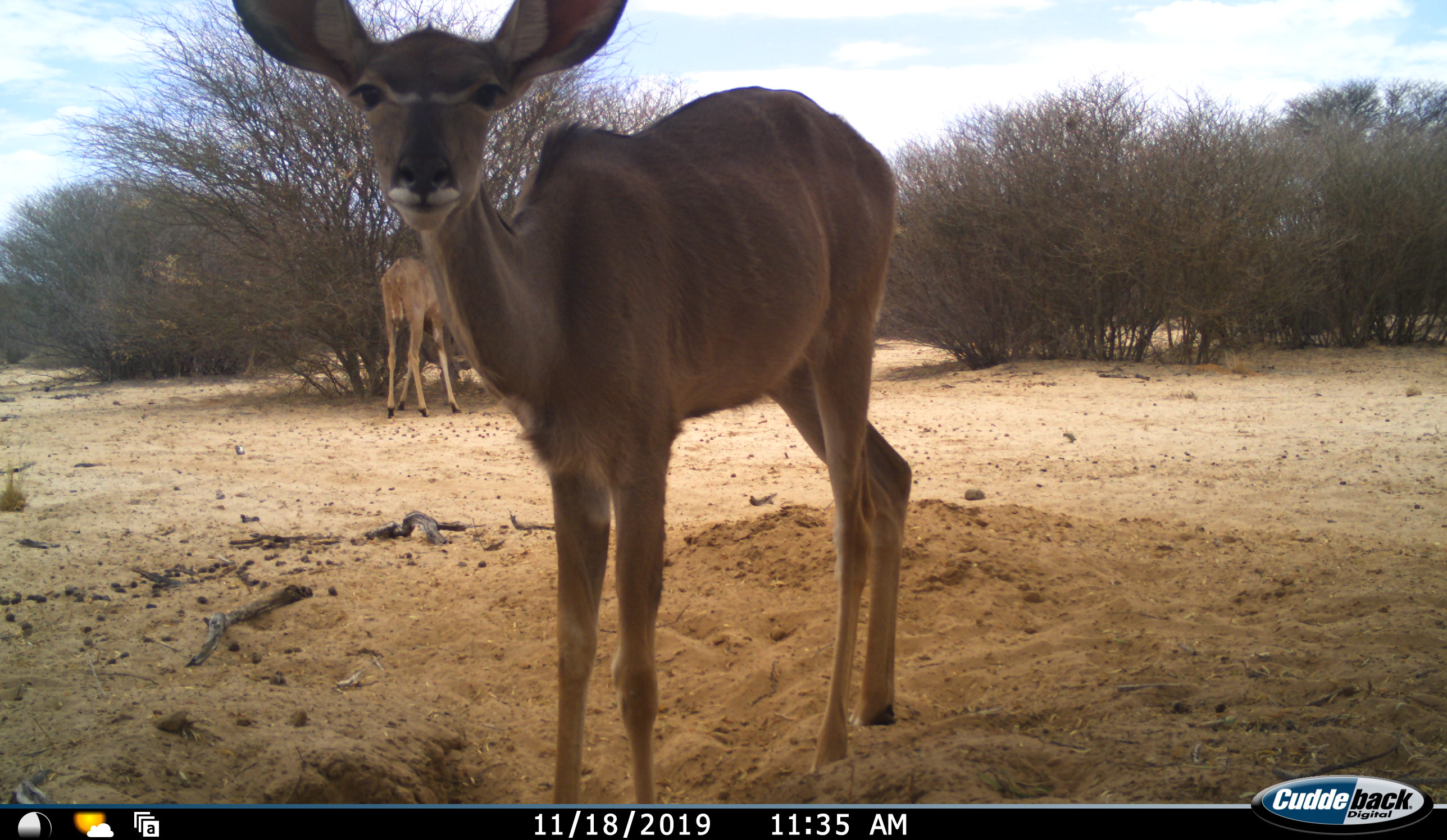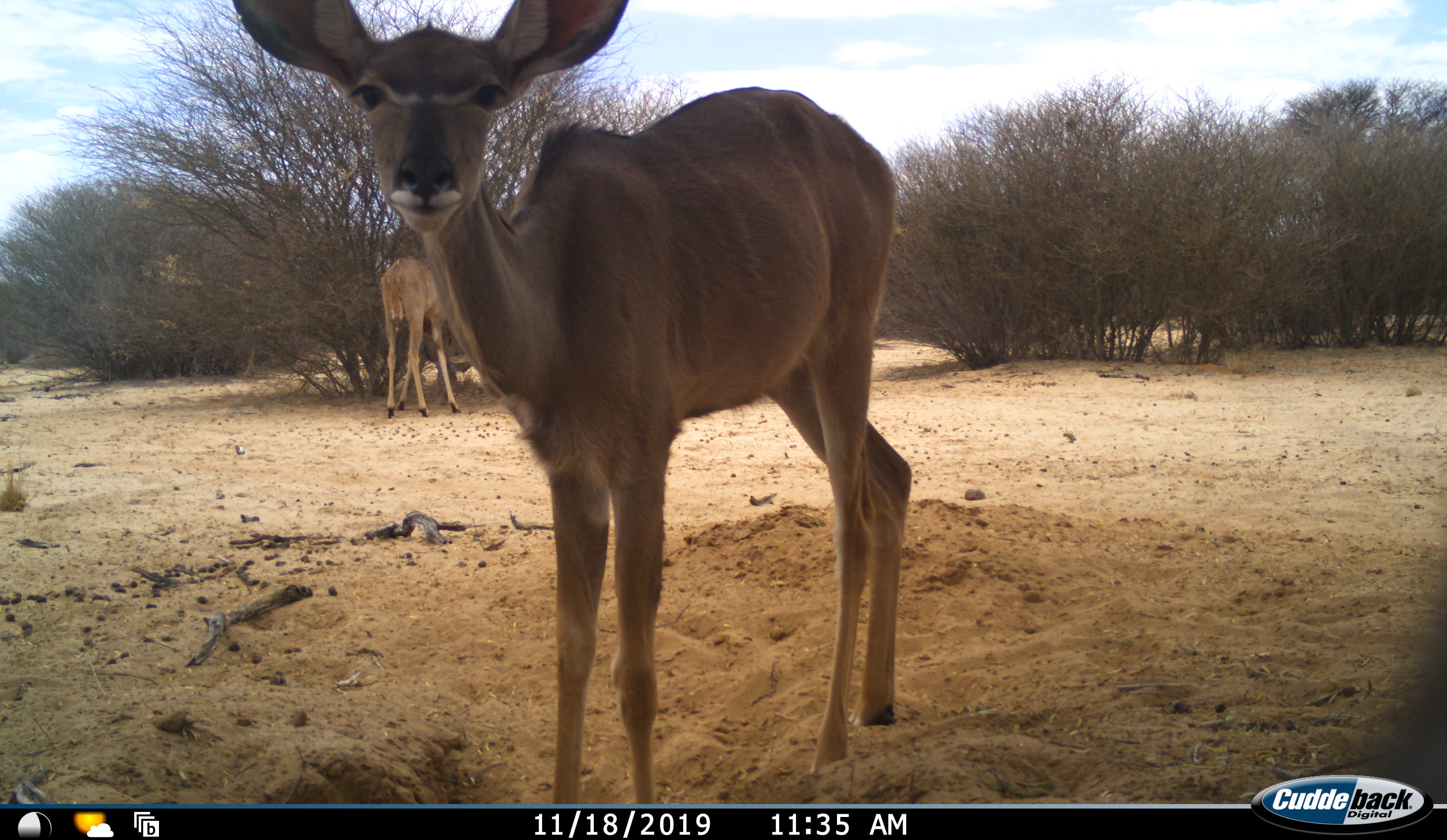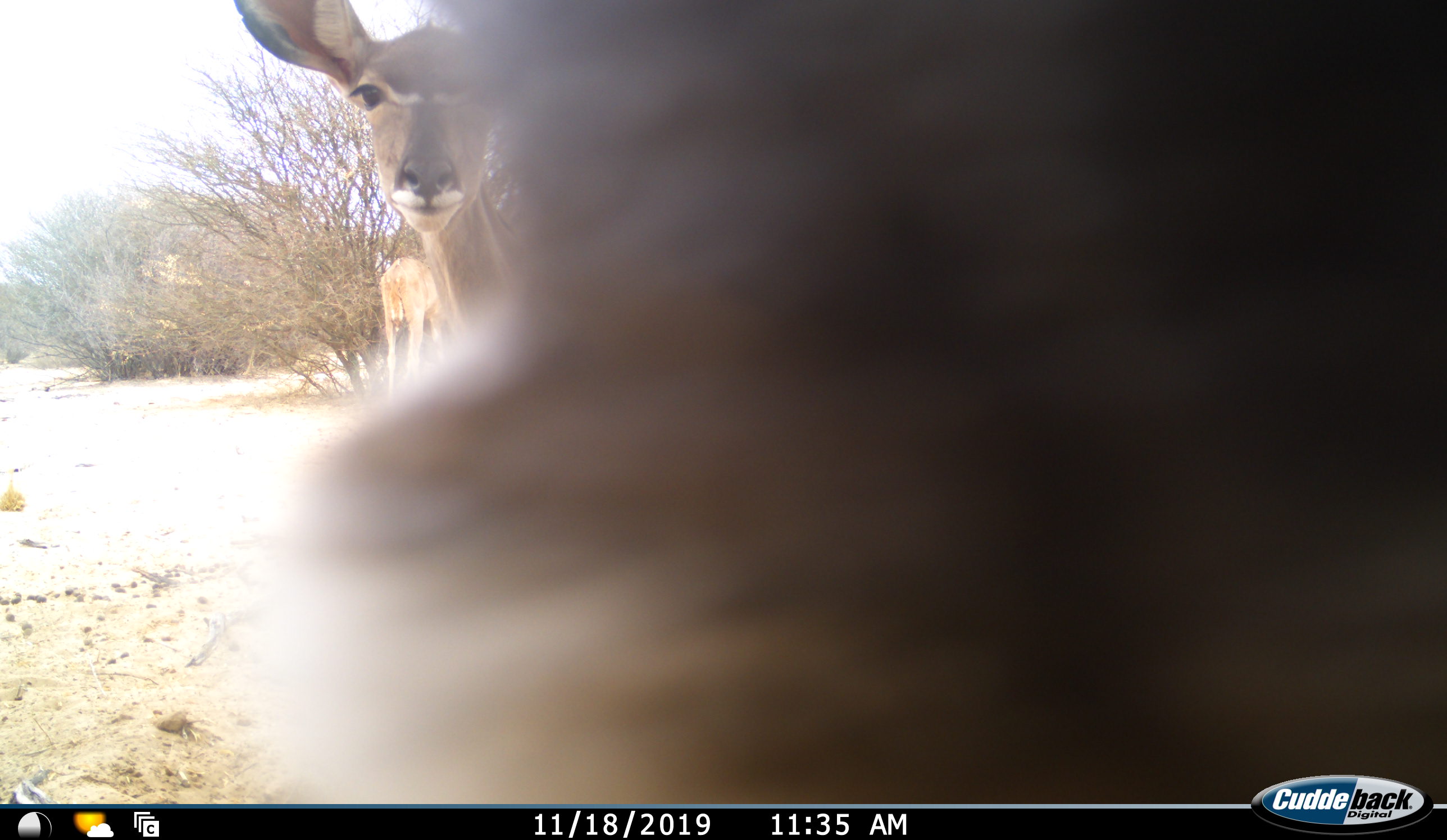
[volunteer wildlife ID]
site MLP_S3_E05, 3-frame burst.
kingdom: Animalia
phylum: Chordata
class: Mammalia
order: Artiodactyla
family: Bovidae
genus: Tragelaphus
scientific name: Tragelaphus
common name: kudu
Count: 3.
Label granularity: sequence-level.